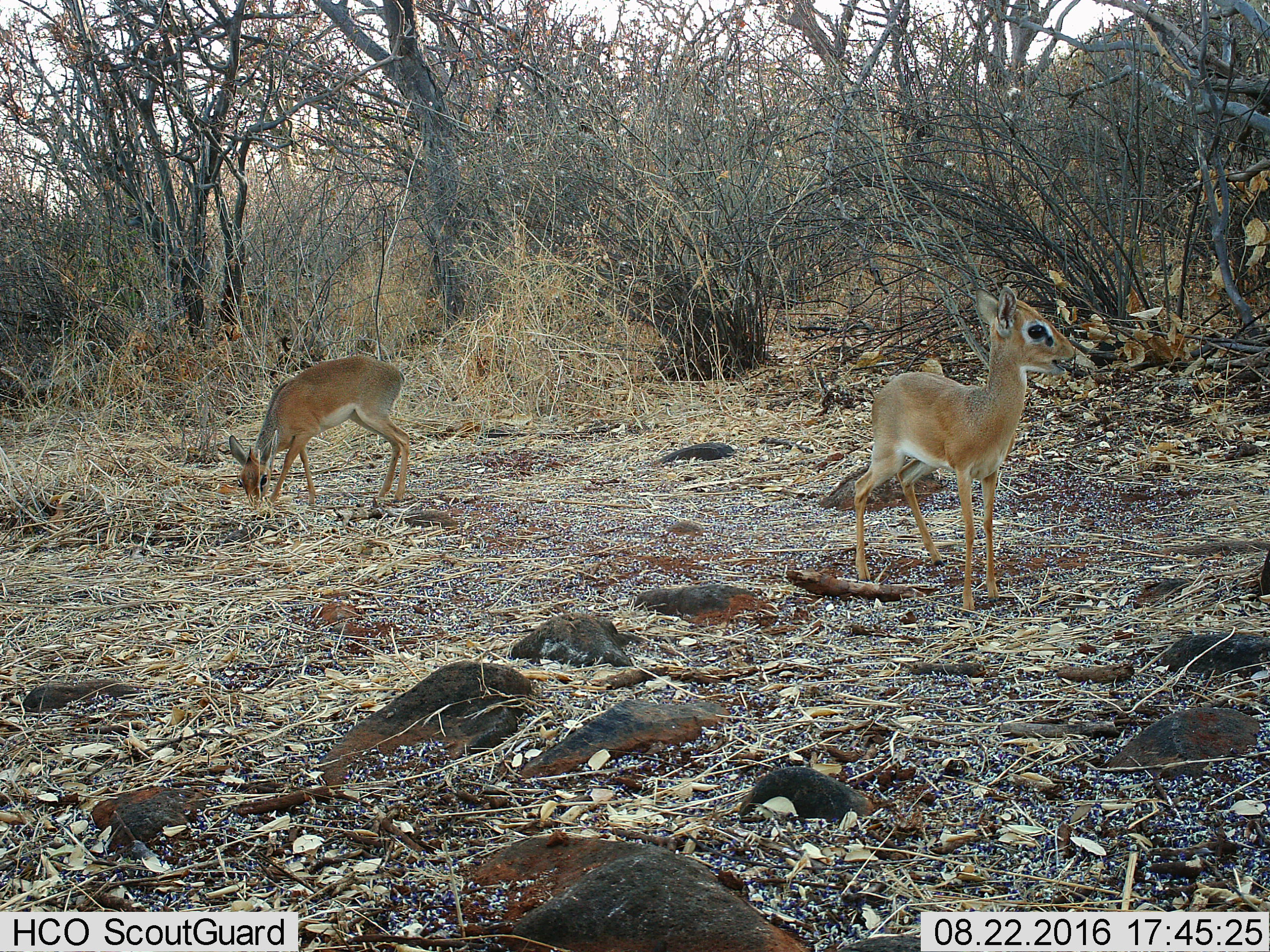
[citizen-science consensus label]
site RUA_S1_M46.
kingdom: Animalia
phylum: Chordata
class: Mammalia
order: Artiodactyla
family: Bovidae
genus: Madoqua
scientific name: Madoqua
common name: dik-dik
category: dikdik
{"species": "dikdik (dik-dik) (Madoqua)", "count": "2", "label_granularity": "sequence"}